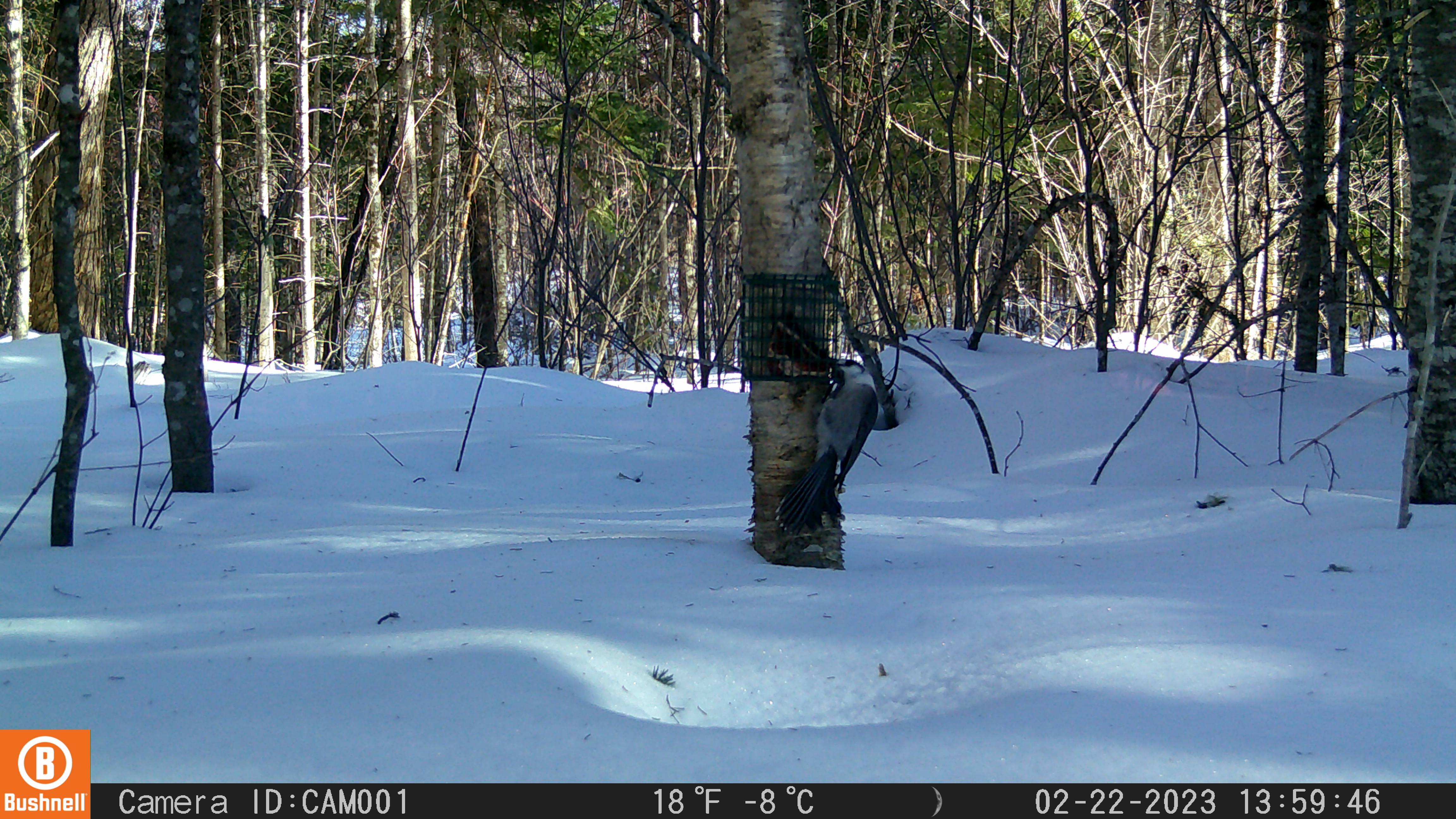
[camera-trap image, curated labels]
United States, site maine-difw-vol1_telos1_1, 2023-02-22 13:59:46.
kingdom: Animalia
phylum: Chordata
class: Aves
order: Passeriformes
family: Corvidae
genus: Perisoreus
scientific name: Perisoreus canadensis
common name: canada jay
Canada jay (Perisoreus canadensis).